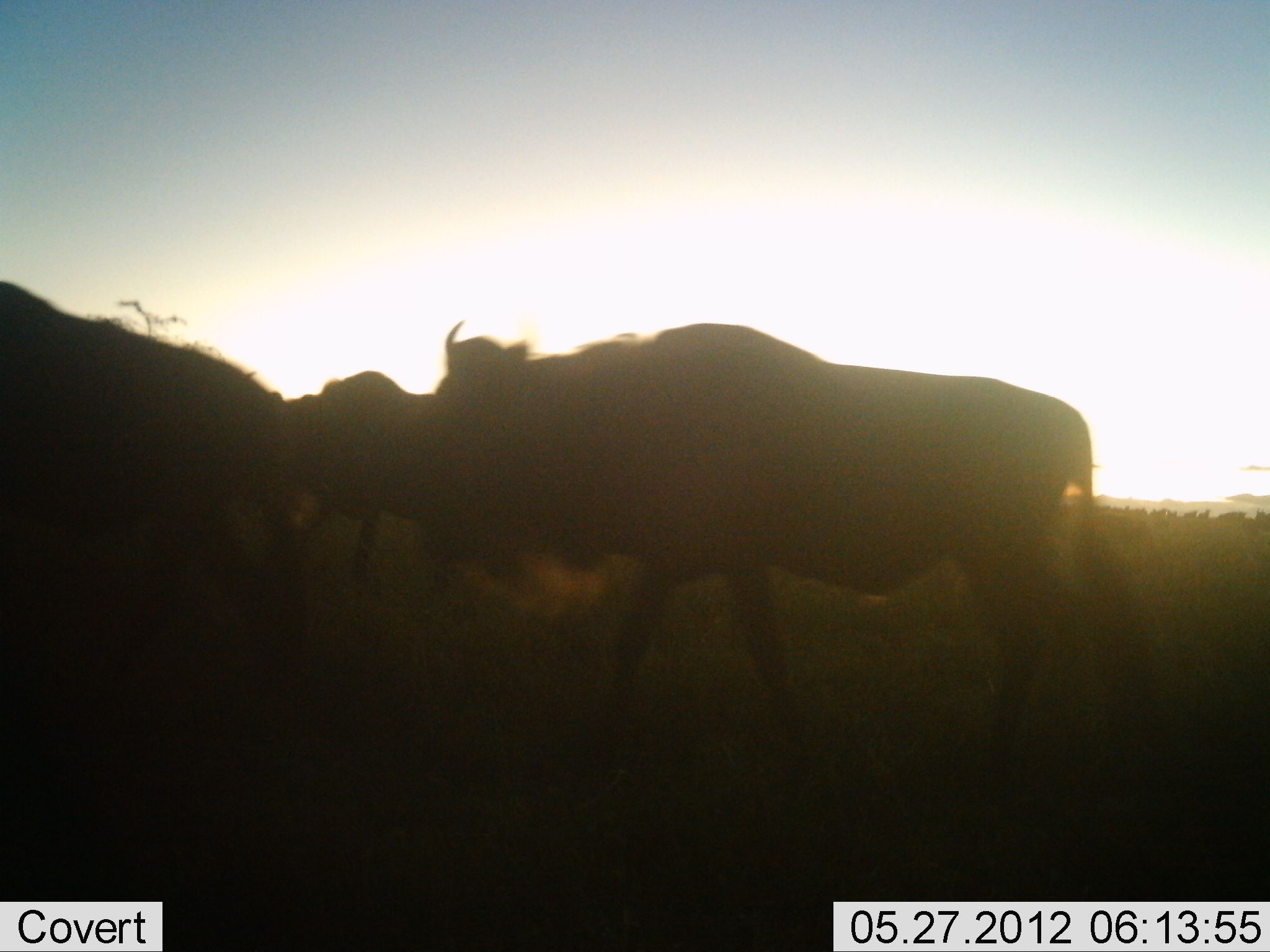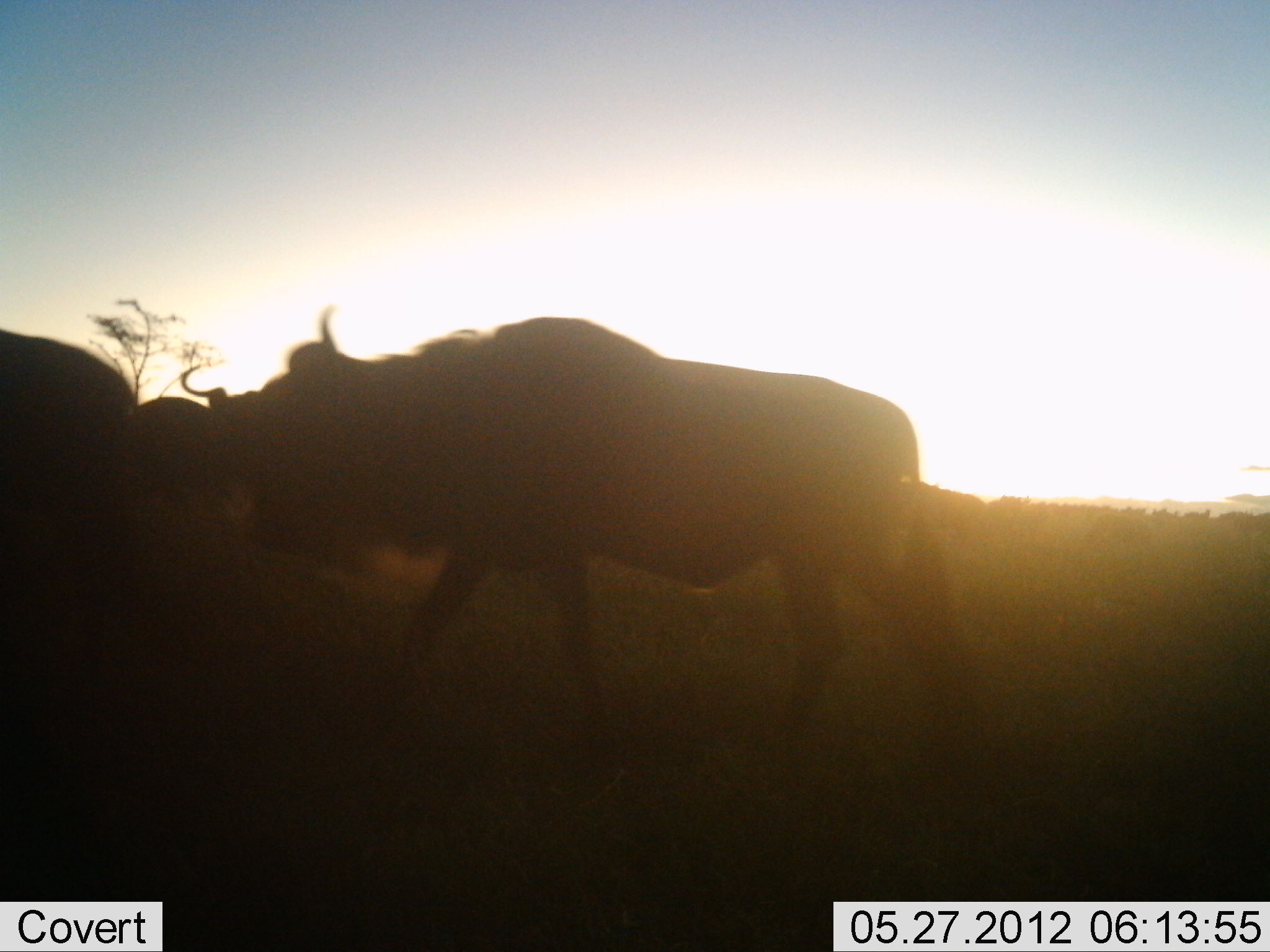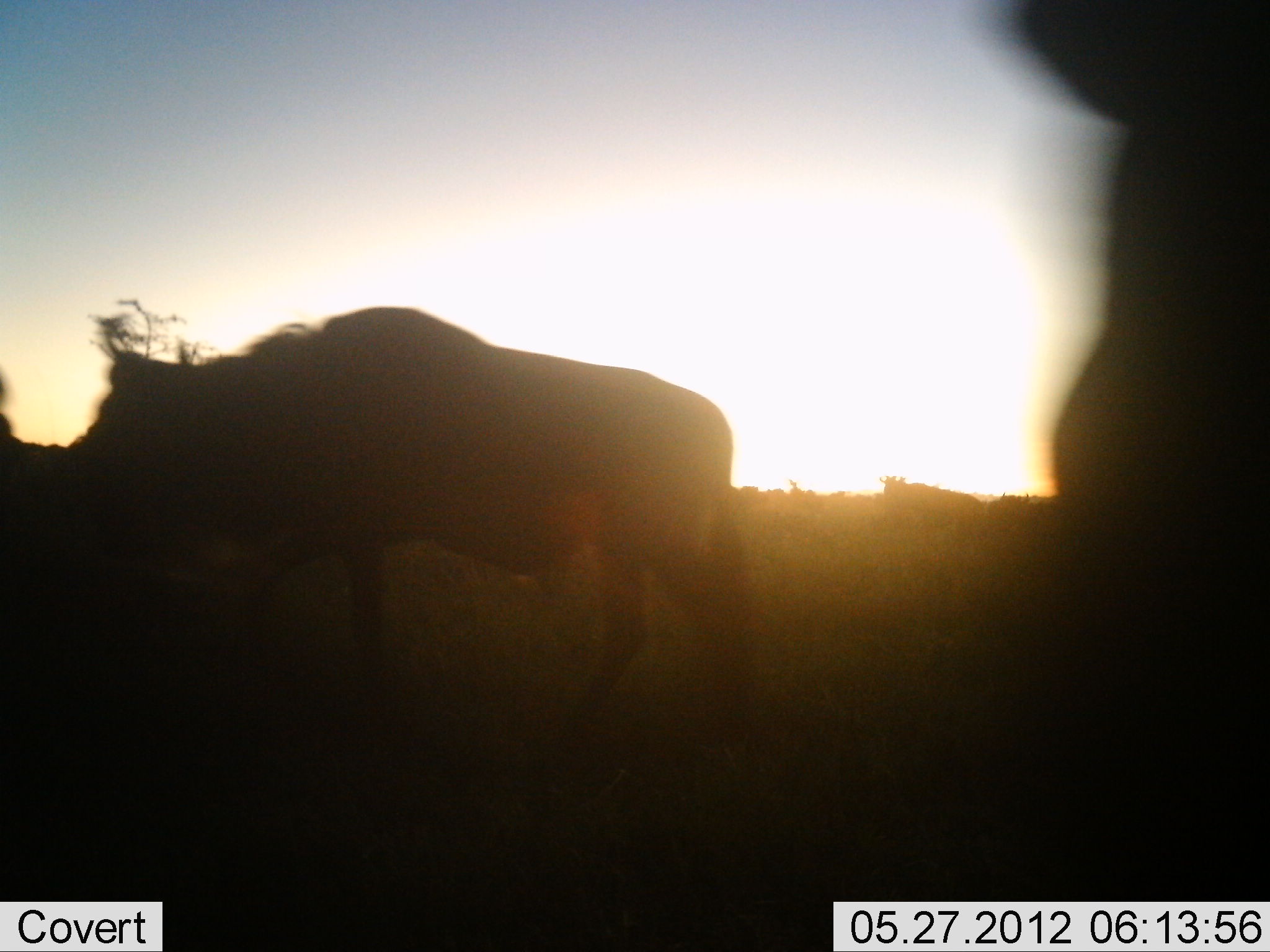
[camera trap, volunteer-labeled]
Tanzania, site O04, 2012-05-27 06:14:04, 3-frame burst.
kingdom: Animalia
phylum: Chordata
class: Mammalia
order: Artiodactyla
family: Bovidae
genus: Connochaetes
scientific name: Connochaetes taurinus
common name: blue wildebeest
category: wildebeest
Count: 5.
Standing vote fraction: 30%.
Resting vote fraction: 0%.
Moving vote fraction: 100%.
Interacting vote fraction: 0%.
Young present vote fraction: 0%.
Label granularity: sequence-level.